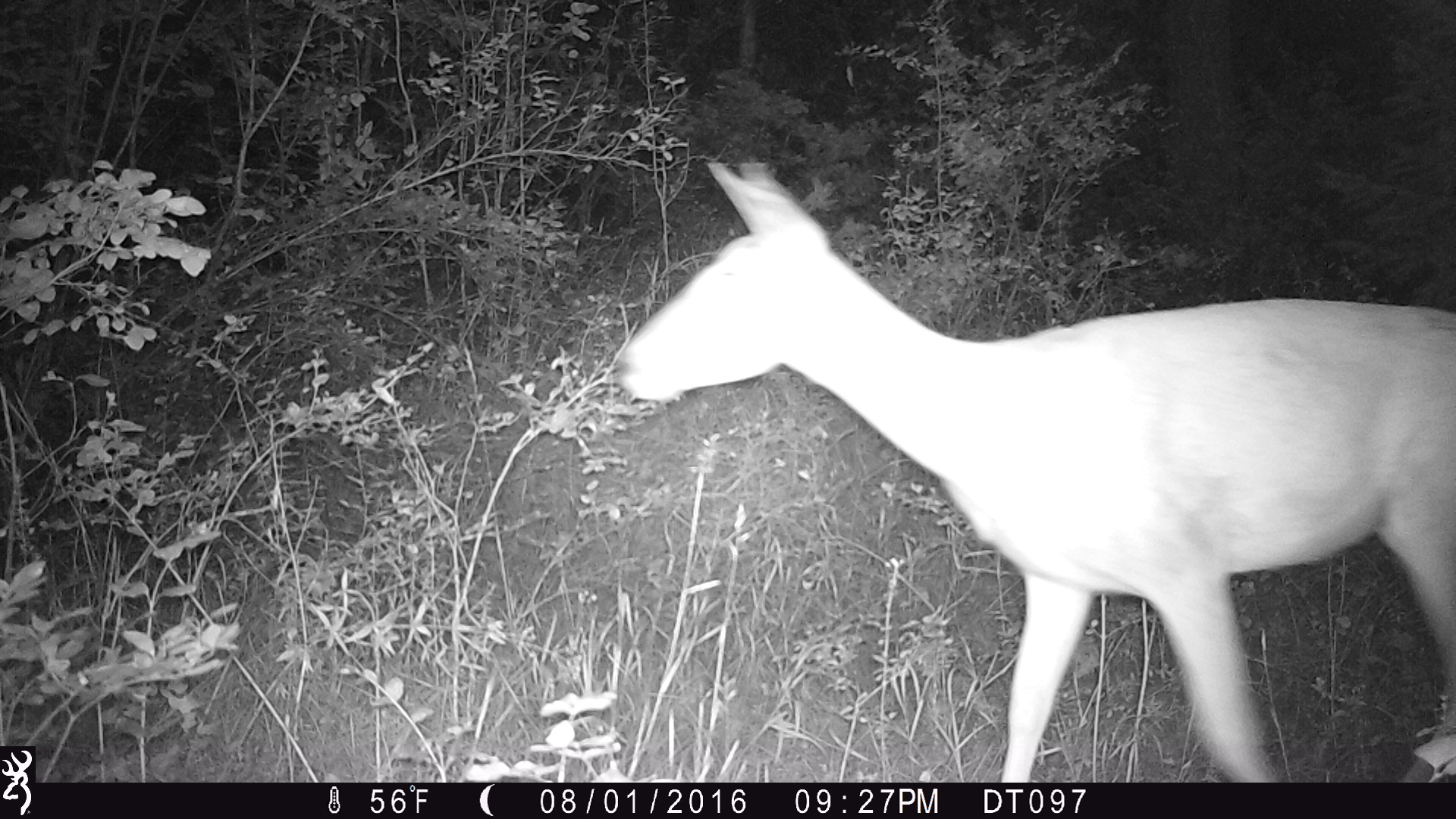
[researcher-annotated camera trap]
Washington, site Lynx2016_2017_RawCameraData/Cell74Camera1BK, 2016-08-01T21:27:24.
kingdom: Animalia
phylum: Chordata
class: Mammalia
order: Artiodactyla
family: Cervidae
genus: Odocoileus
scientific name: Odocoileus virginianus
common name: white-tailed deer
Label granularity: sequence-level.